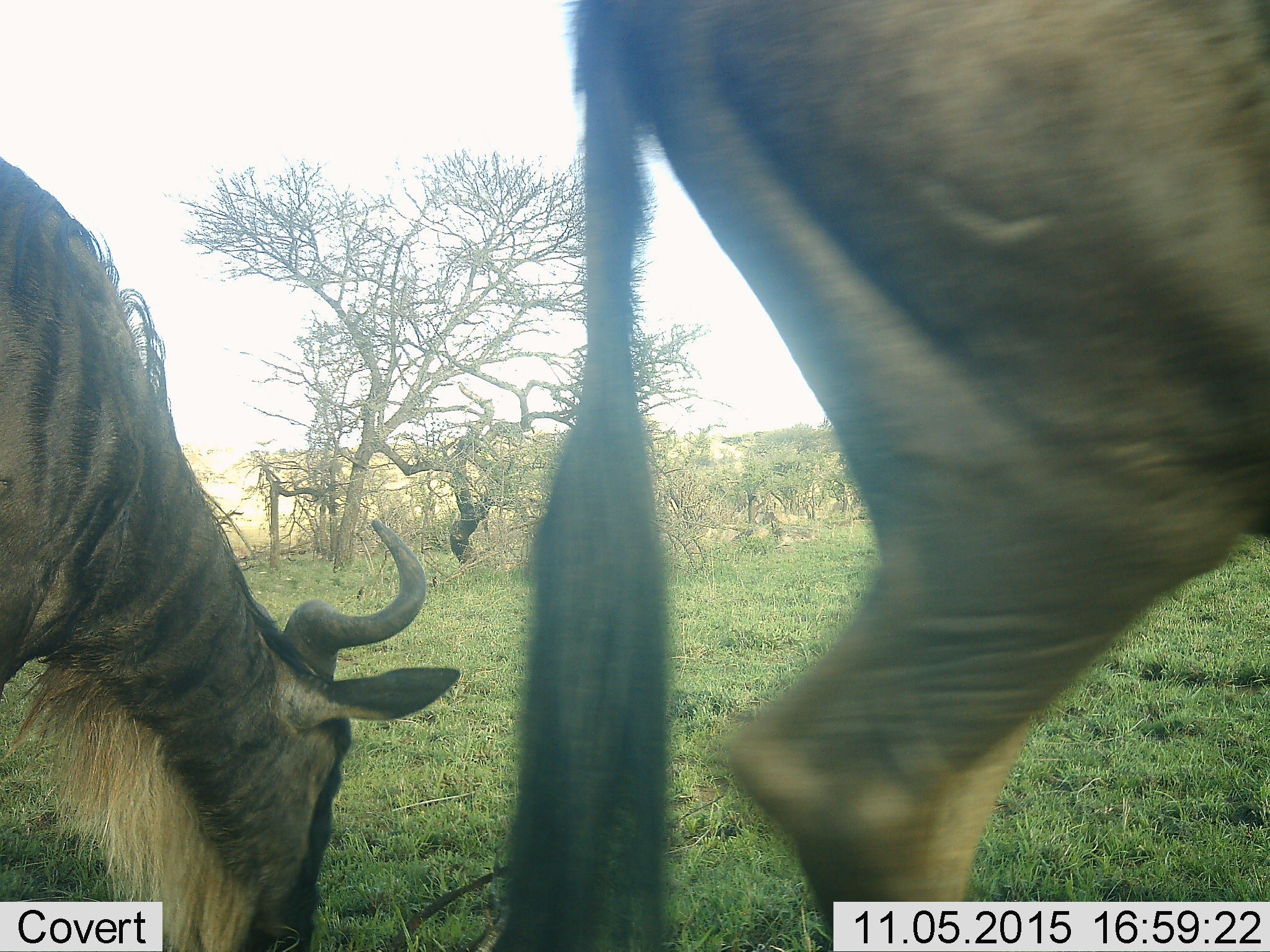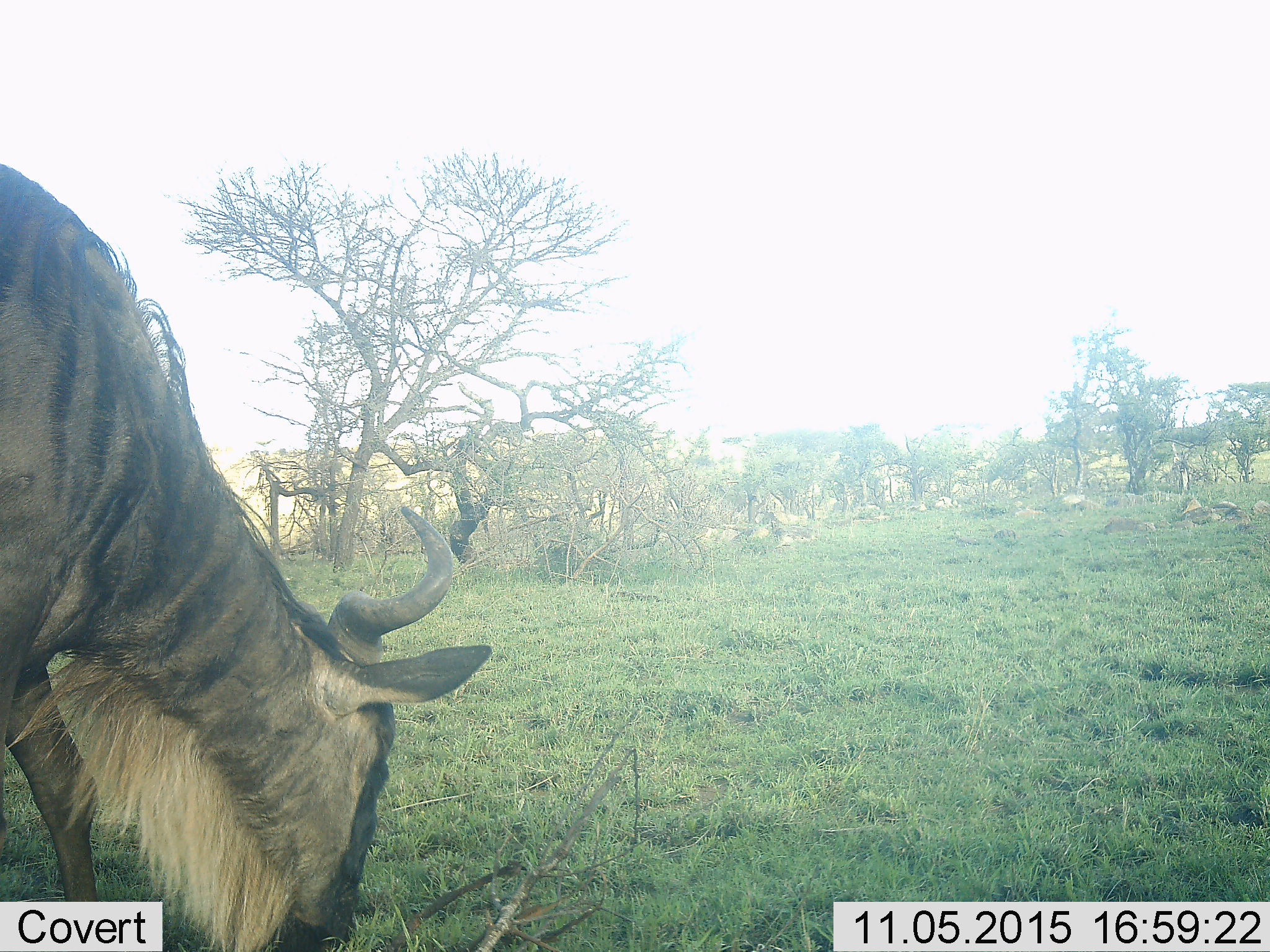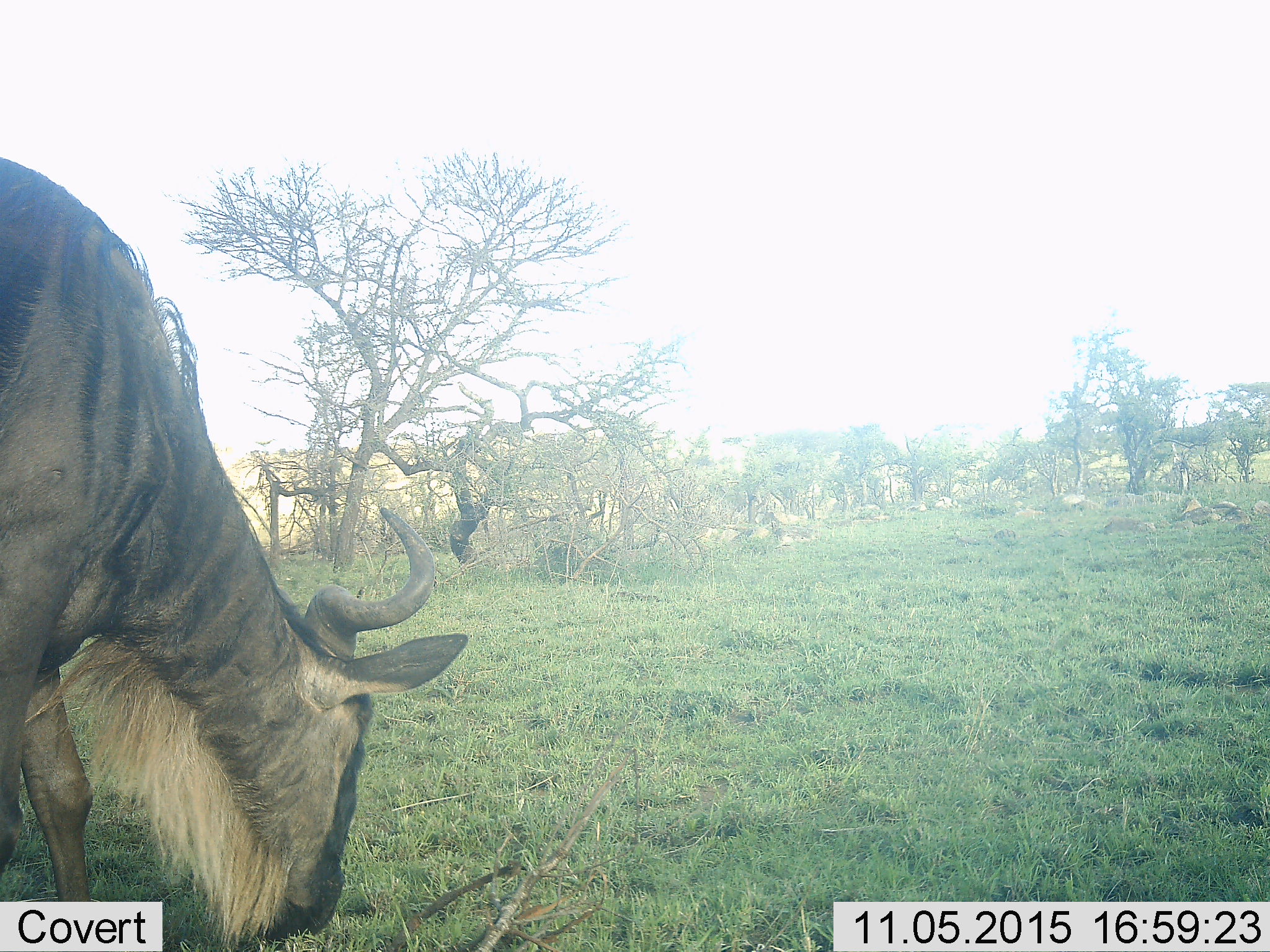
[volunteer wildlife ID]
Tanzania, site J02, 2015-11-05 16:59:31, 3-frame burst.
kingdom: Animalia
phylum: Chordata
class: Mammalia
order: Artiodactyla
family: Bovidae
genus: Connochaetes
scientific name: Connochaetes taurinus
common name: blue wildebeest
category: wildebeest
Wildebeest (blue wildebeest) (Connochaetes taurinus), count 2. Behavior (volunteer vote fractions): standing 22%, resting 0%, moving 78%, interacting 0%. Young present (vote fraction): 0%. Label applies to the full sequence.